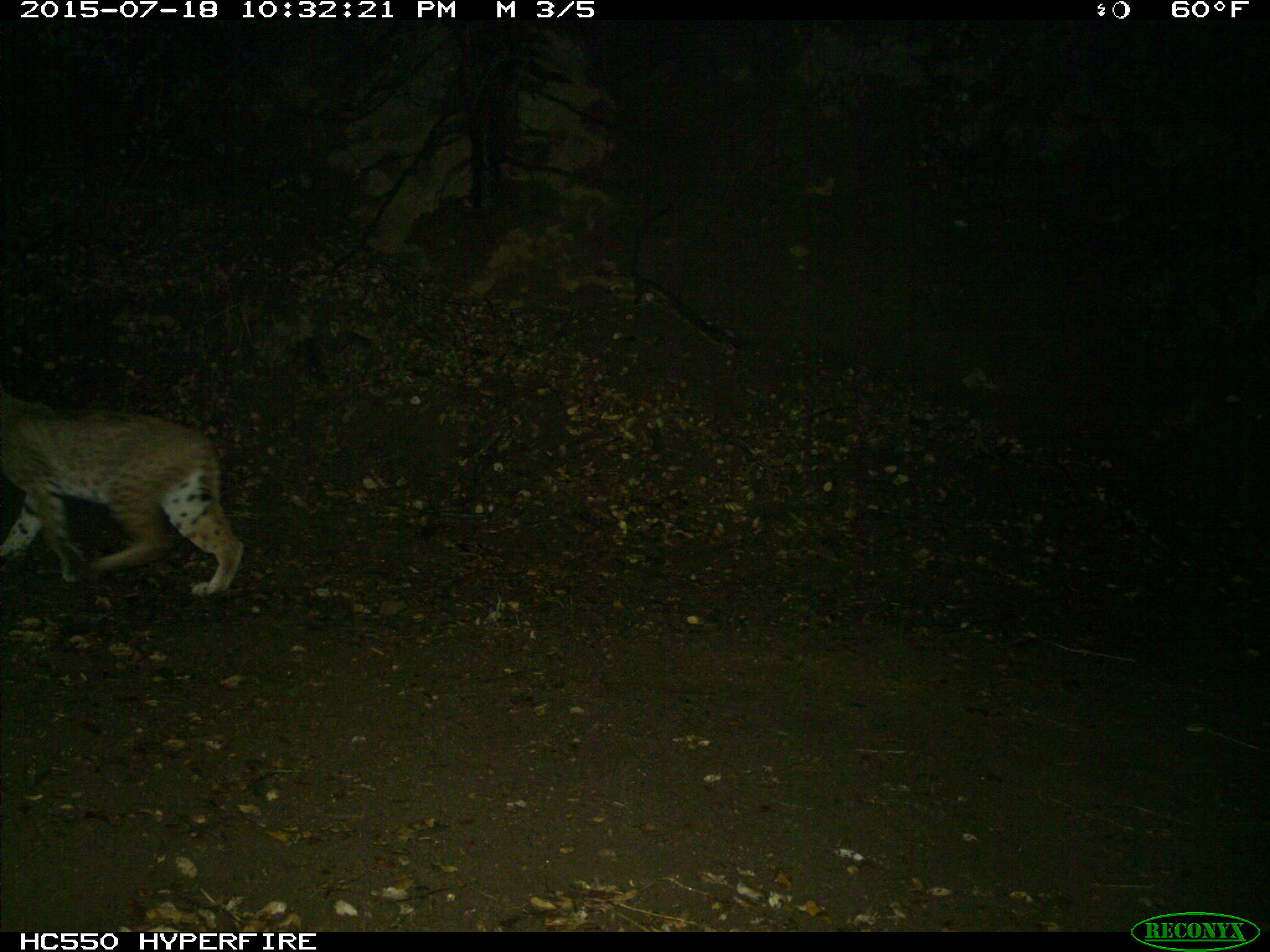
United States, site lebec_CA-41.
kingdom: Animalia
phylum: Chordata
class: Mammalia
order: Carnivora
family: Felidae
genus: Lynx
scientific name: Lynx rufus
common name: bobcat